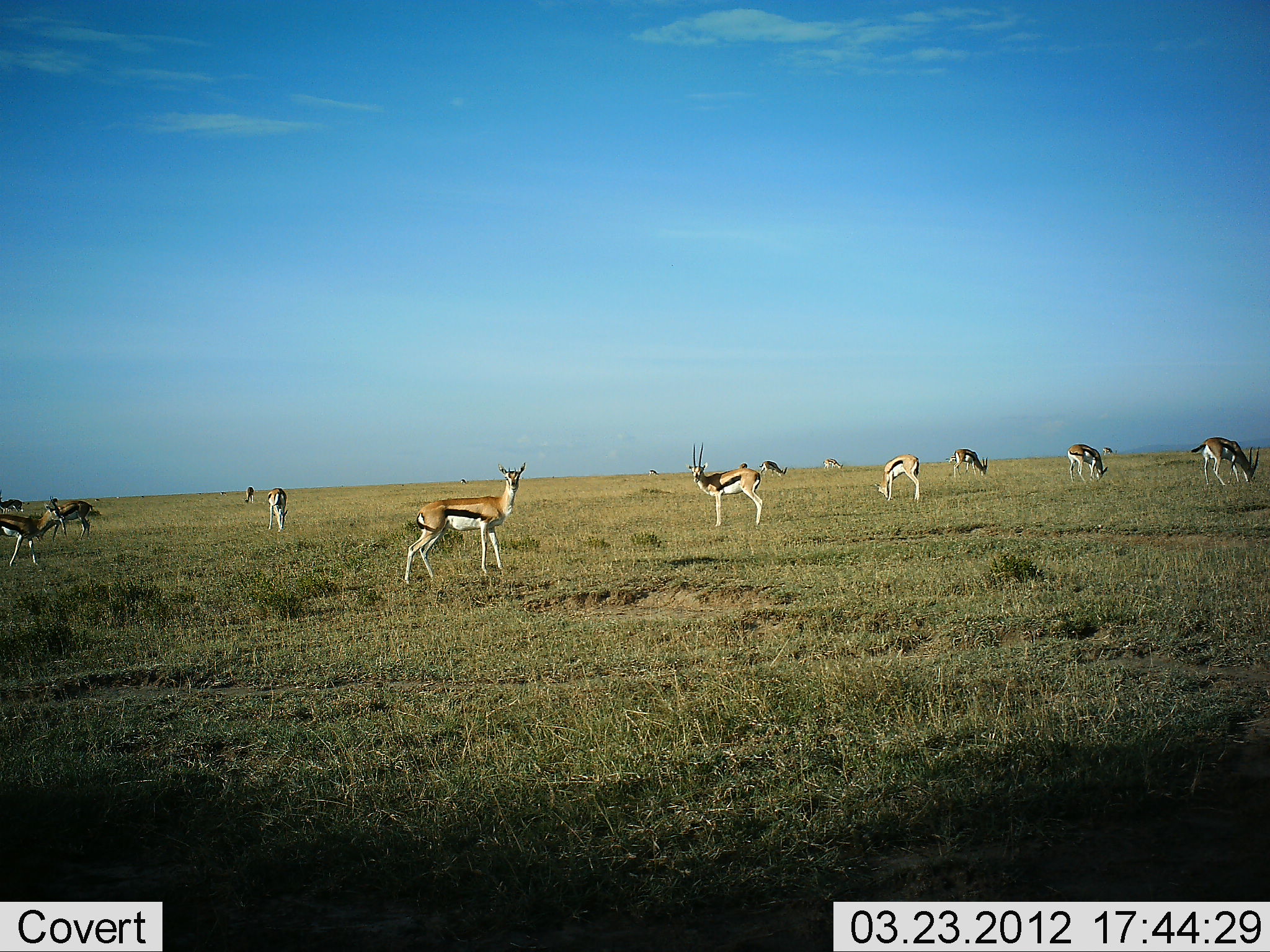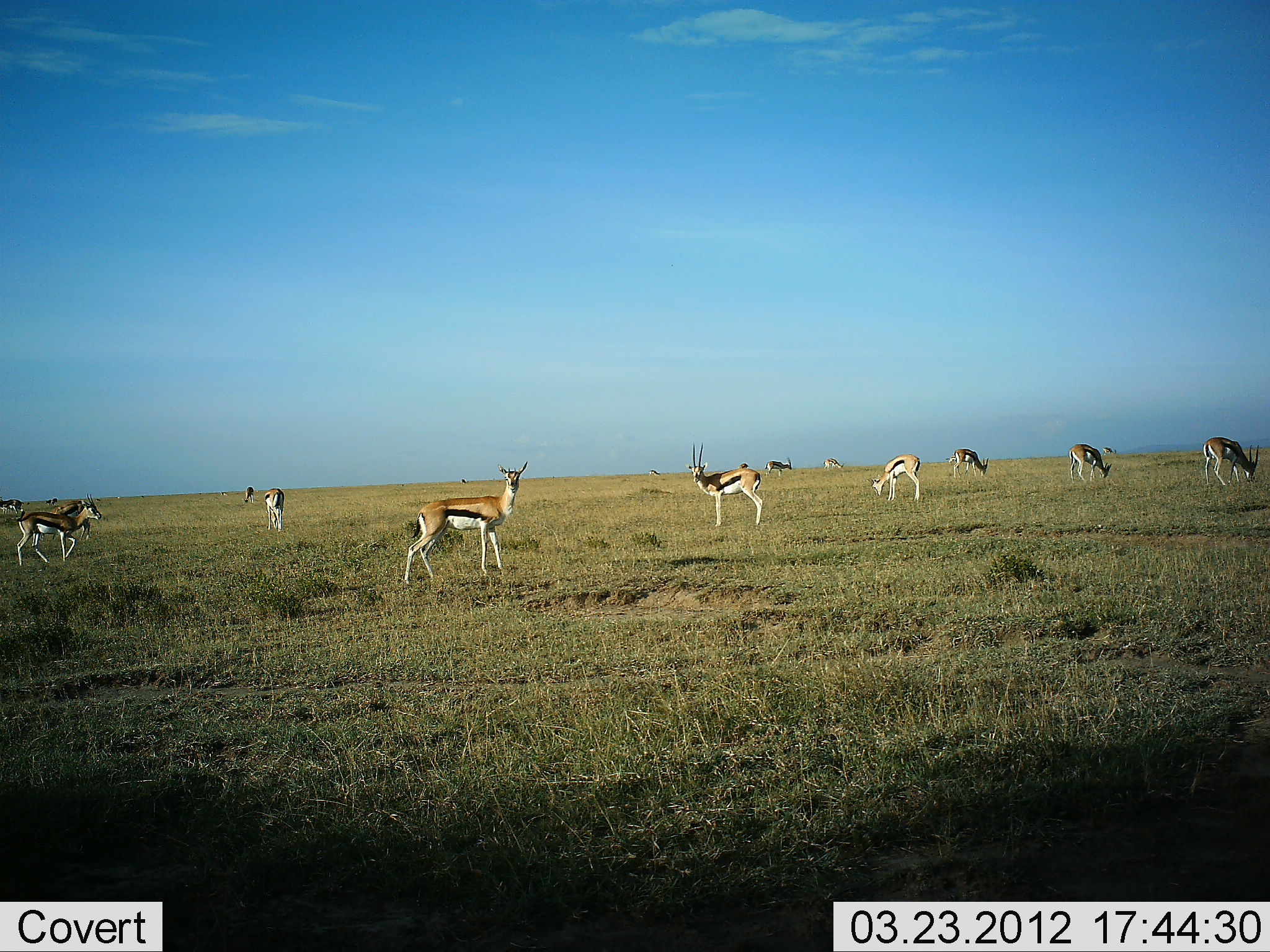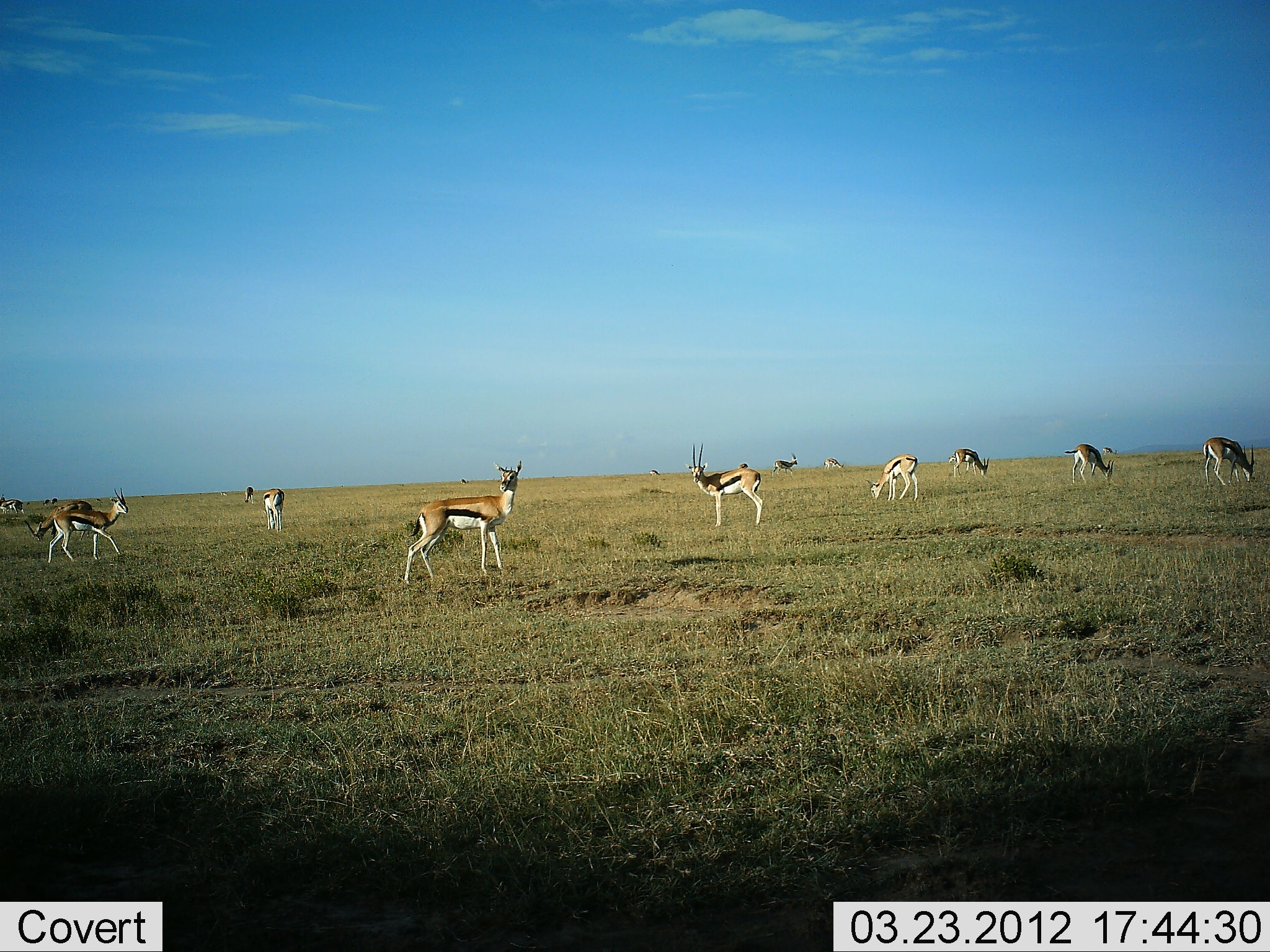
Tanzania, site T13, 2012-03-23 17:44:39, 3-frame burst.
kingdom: Animalia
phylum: Chordata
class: Mammalia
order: Artiodactyla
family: Bovidae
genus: Eudorcas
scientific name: Eudorcas thomsonii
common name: thomson's gazelle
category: gazellethomsons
Gazellethomsons (thomson's gazelle) (Eudorcas thomsonii), count 11-50. Behavior (volunteer vote fractions): standing 79%, resting 7%, moving 46%, interacting 4%. Young present (vote fraction): 4%. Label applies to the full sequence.